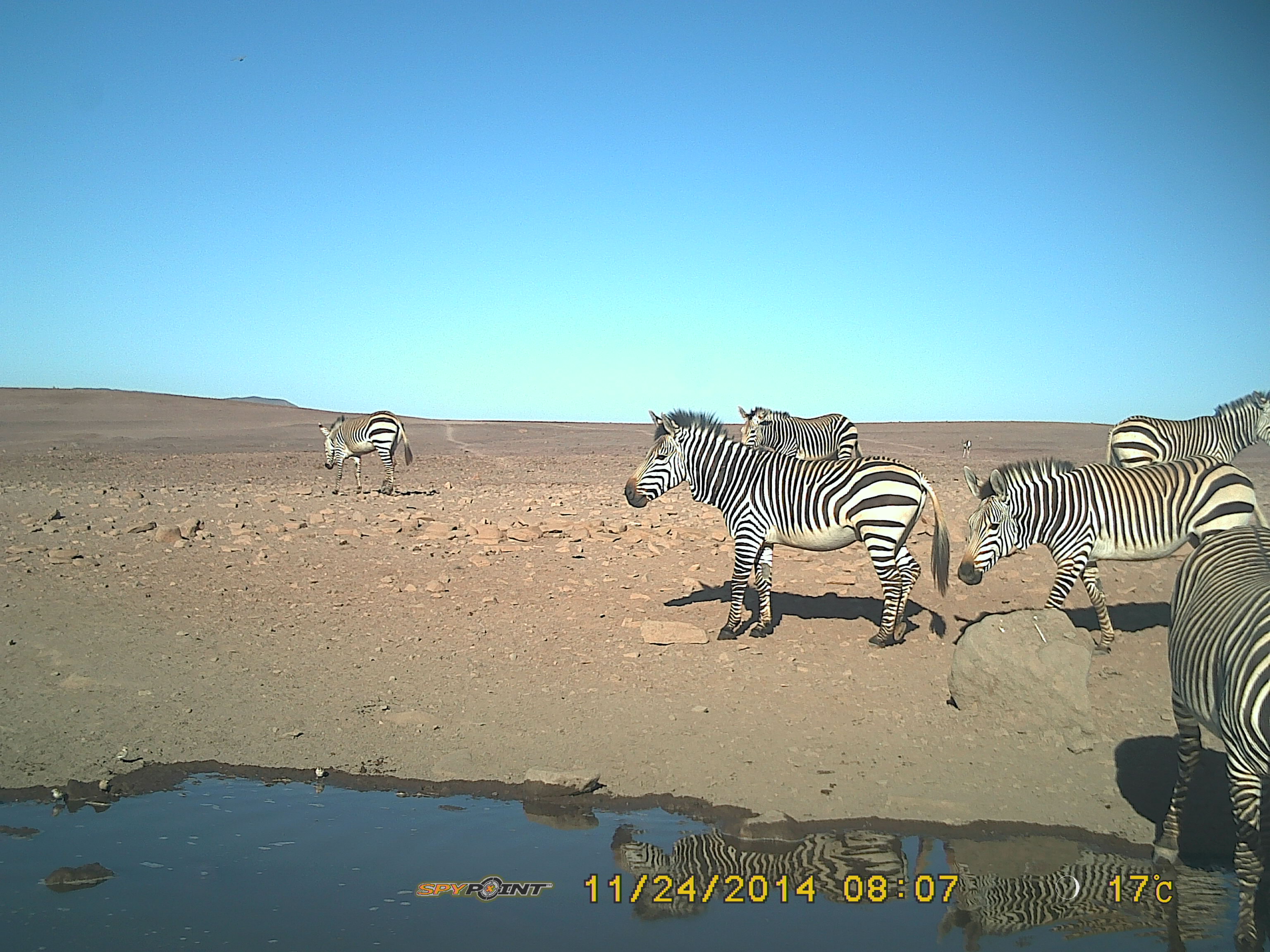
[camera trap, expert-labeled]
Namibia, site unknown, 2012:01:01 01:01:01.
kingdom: Animalia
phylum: Chordata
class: Mammalia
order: Perissodactyla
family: Equidae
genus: Equus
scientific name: Equus zebra hartmannae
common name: hartmann's mountain zebra